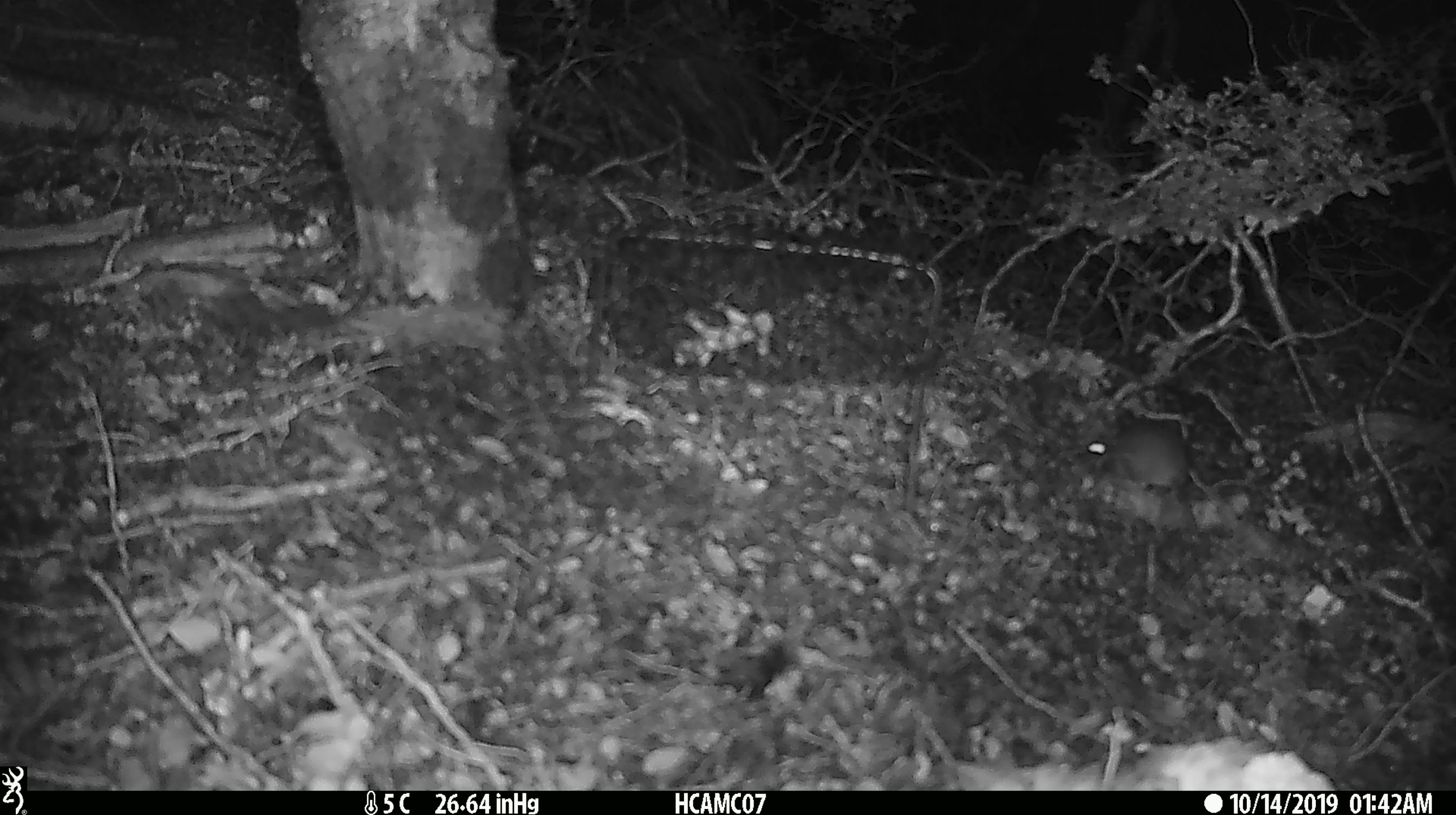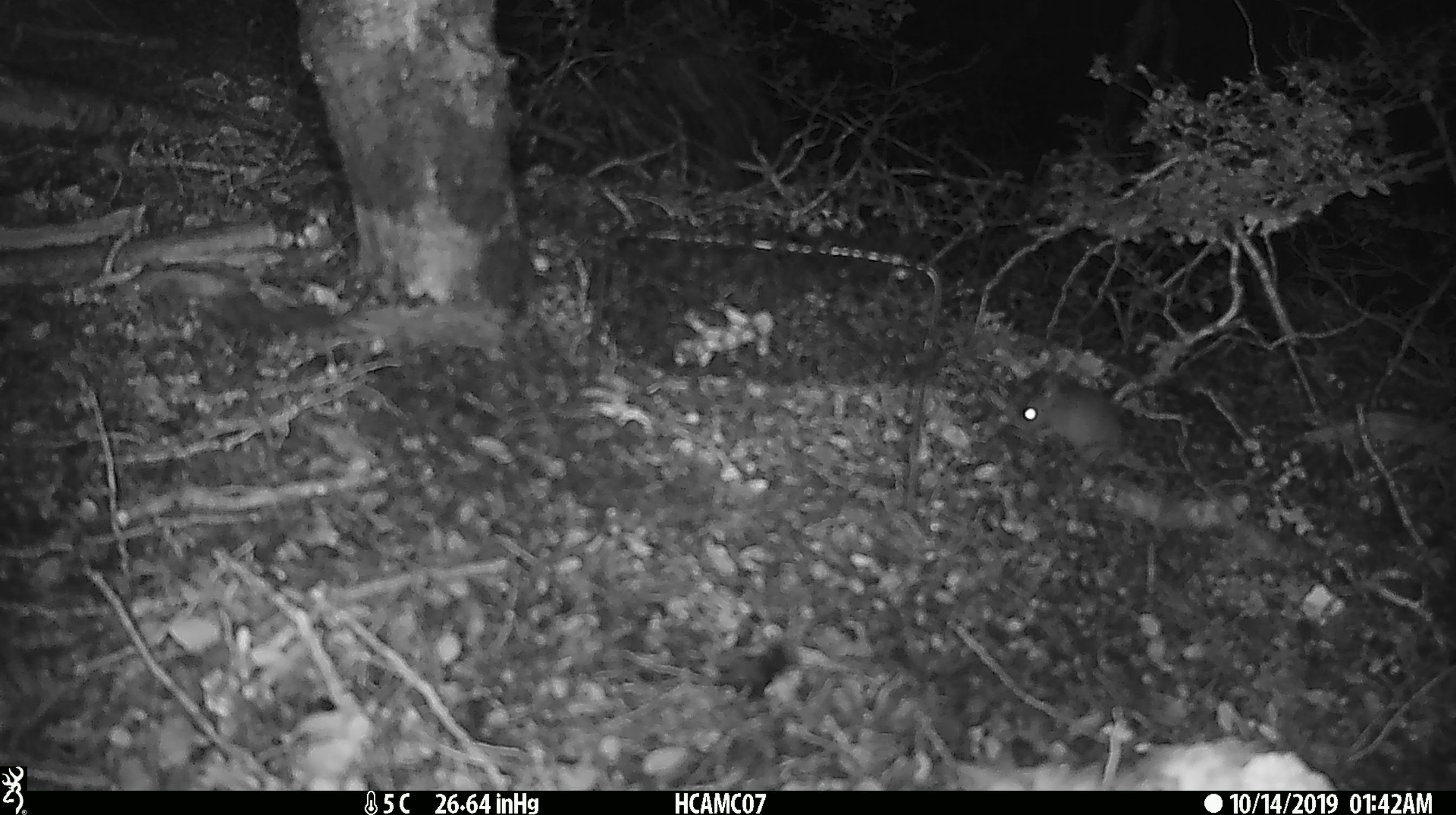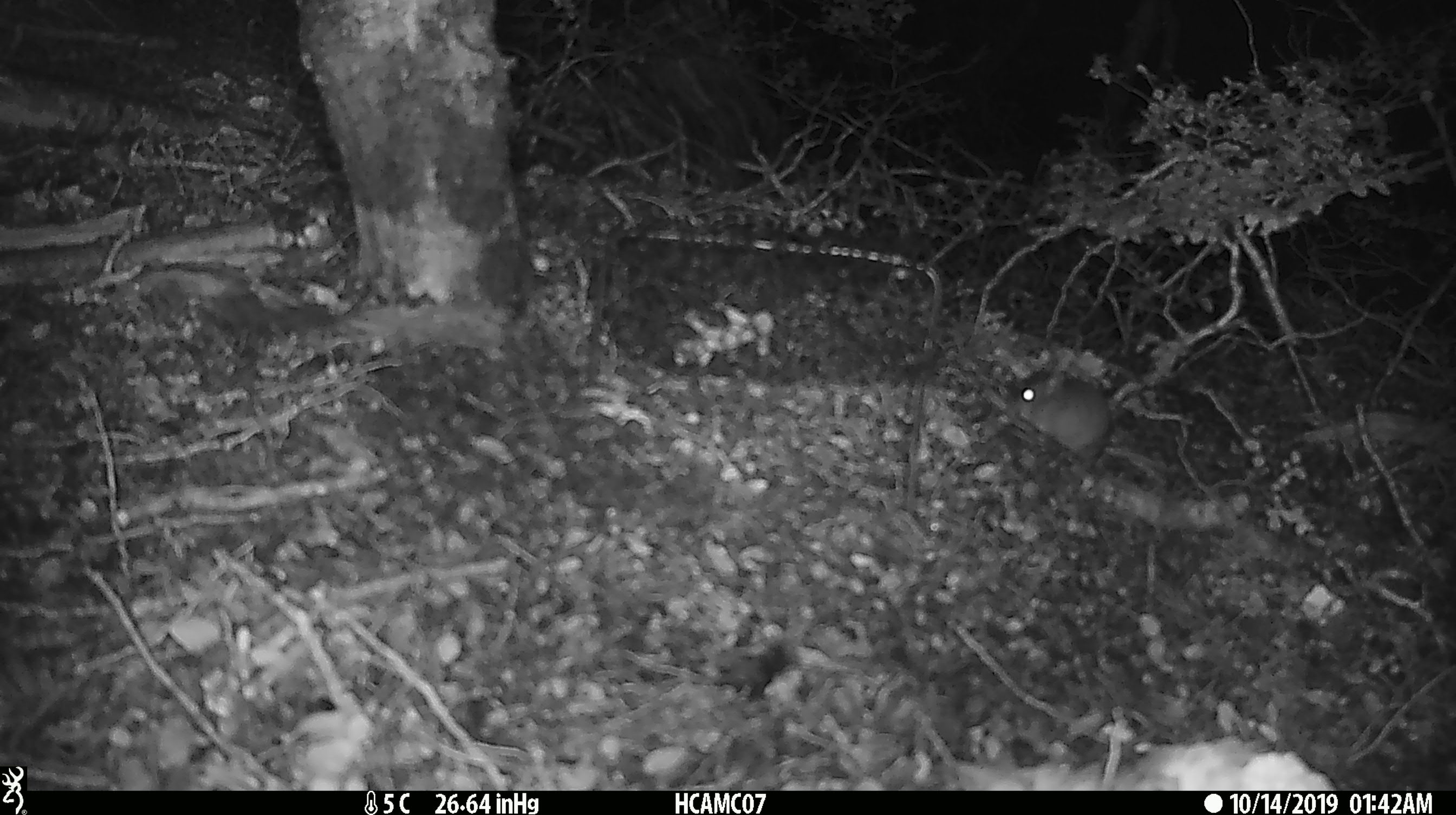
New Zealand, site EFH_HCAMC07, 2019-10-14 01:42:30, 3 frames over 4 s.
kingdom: Animalia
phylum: Chordata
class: Mammalia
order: Rodentia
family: Muridae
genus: Mus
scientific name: Mus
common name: mouse